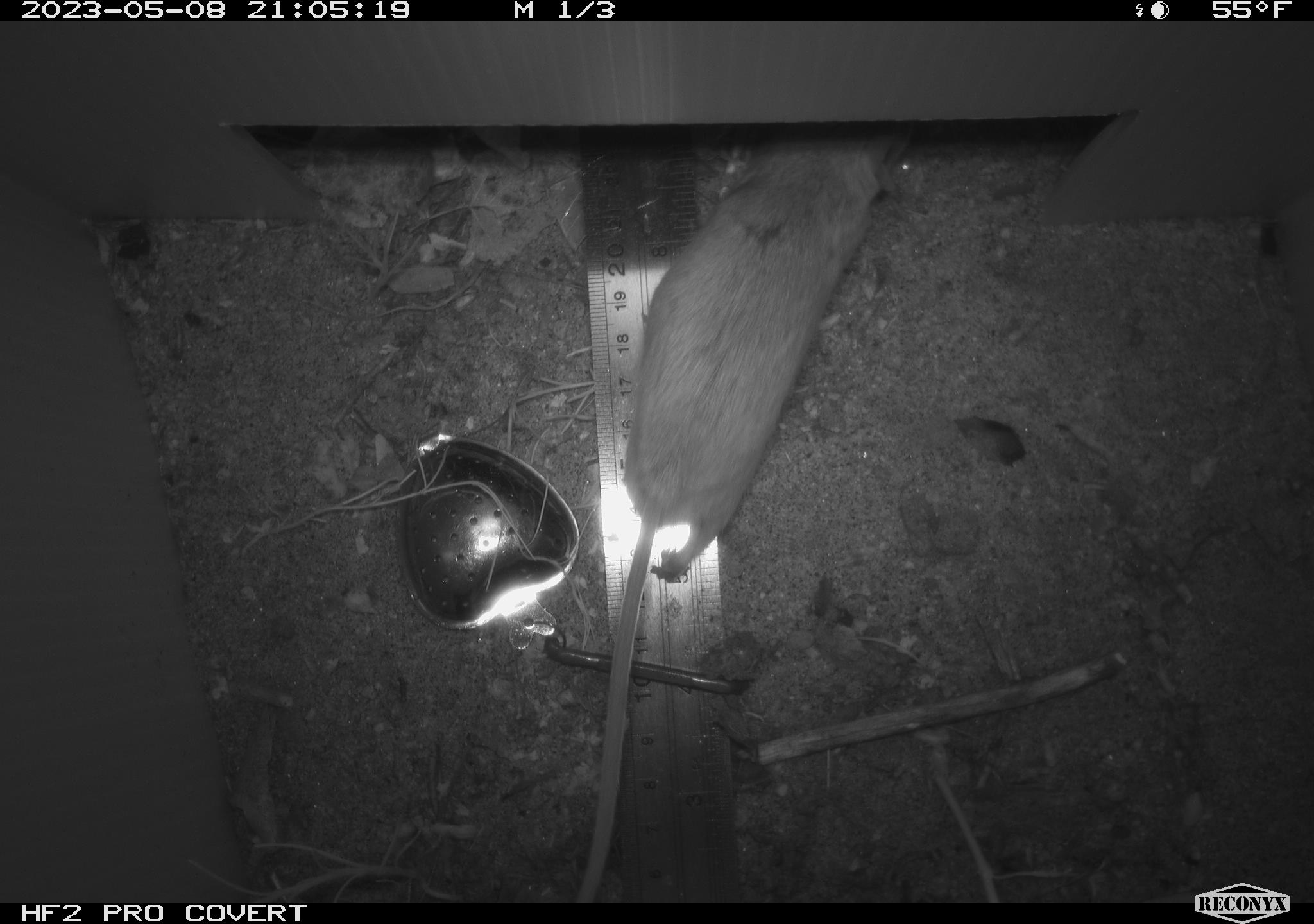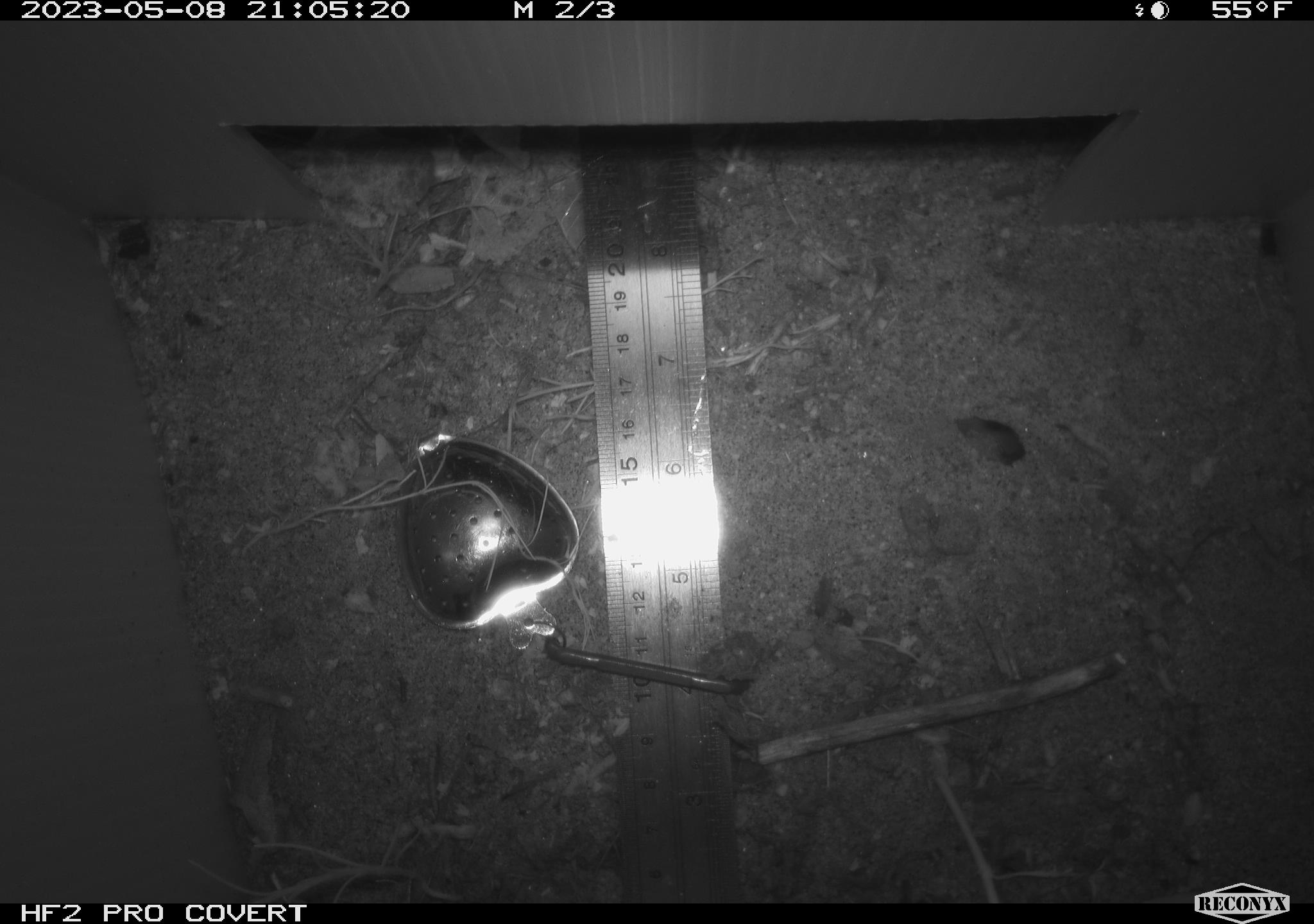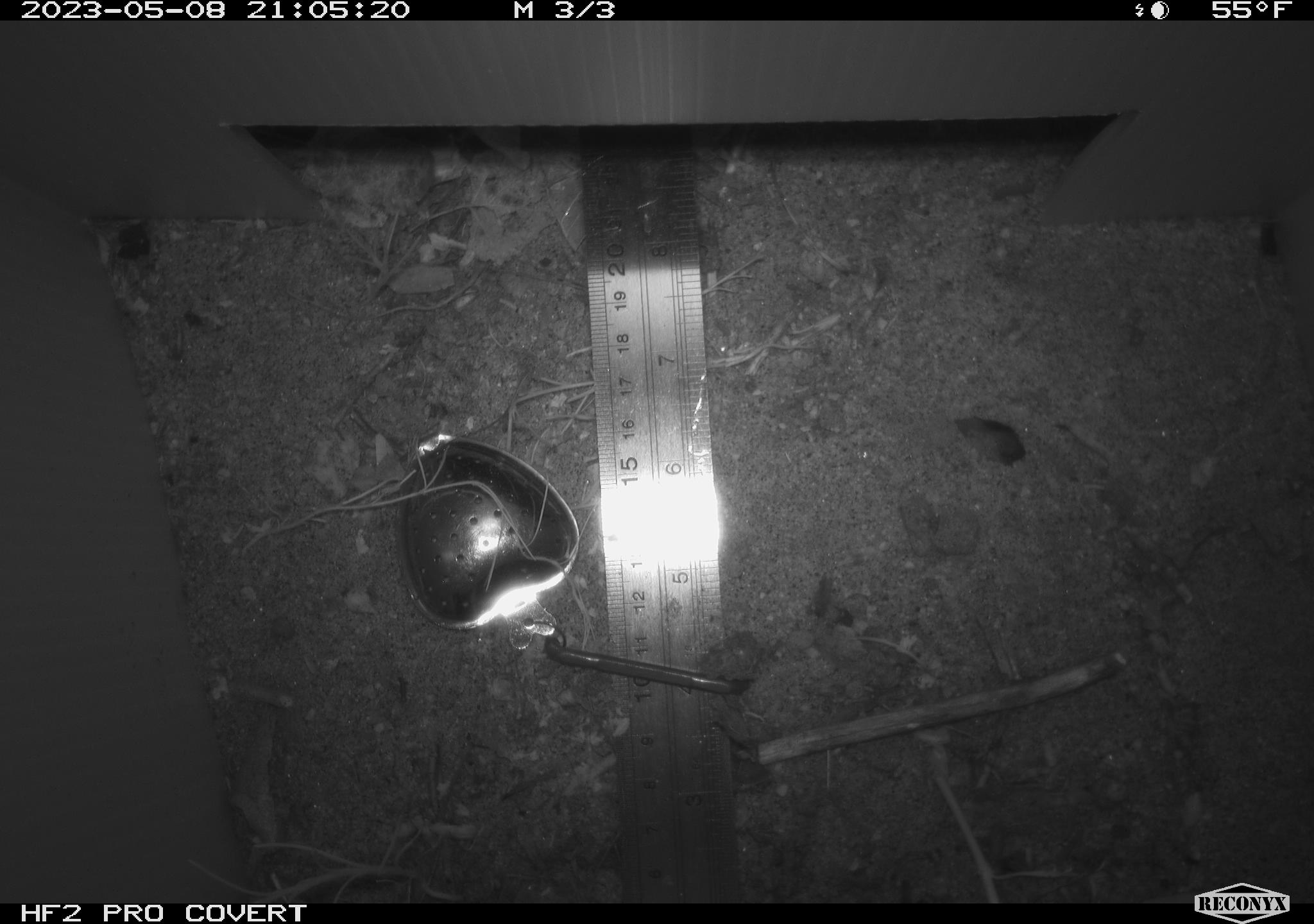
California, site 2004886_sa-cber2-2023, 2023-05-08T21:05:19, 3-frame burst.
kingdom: Animalia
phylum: Chordata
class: Mammalia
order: Rodentia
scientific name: Rodentia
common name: mouse species